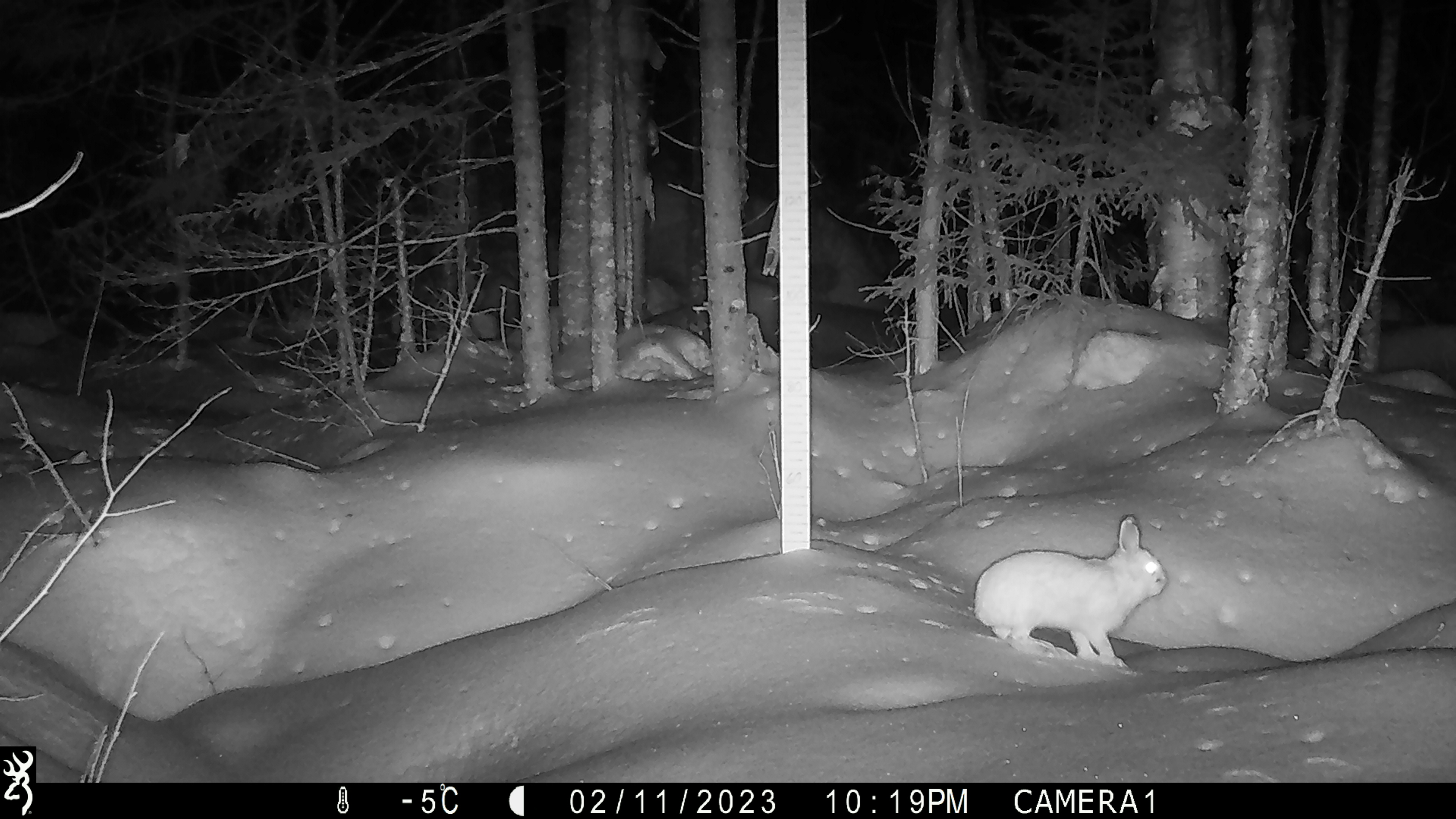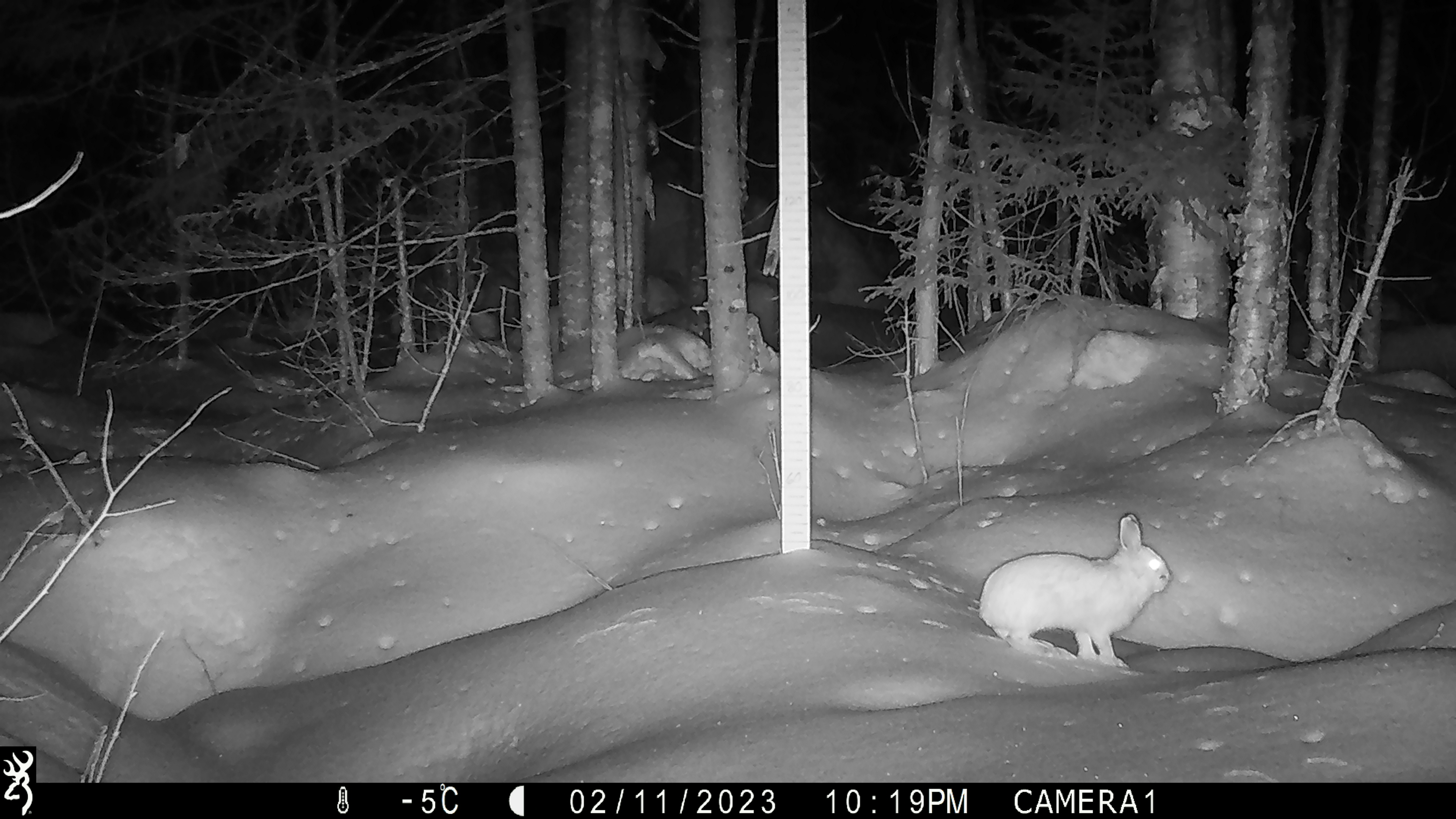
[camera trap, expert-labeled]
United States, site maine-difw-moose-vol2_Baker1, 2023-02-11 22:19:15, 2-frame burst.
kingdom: Animalia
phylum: Chordata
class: Mammalia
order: Lagomorpha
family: Leporidae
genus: Lepus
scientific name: Lepus americanus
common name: snowshoe hare